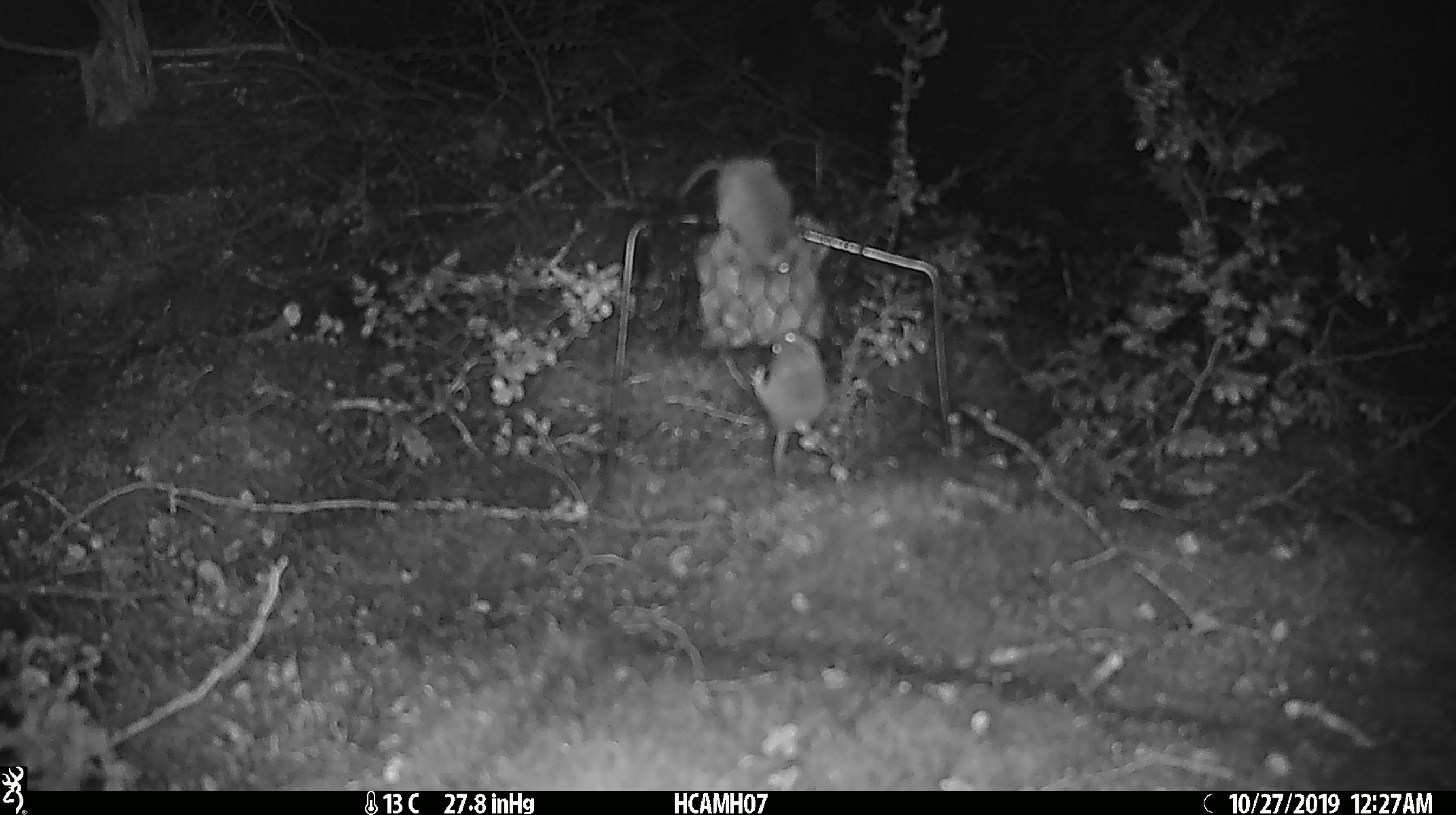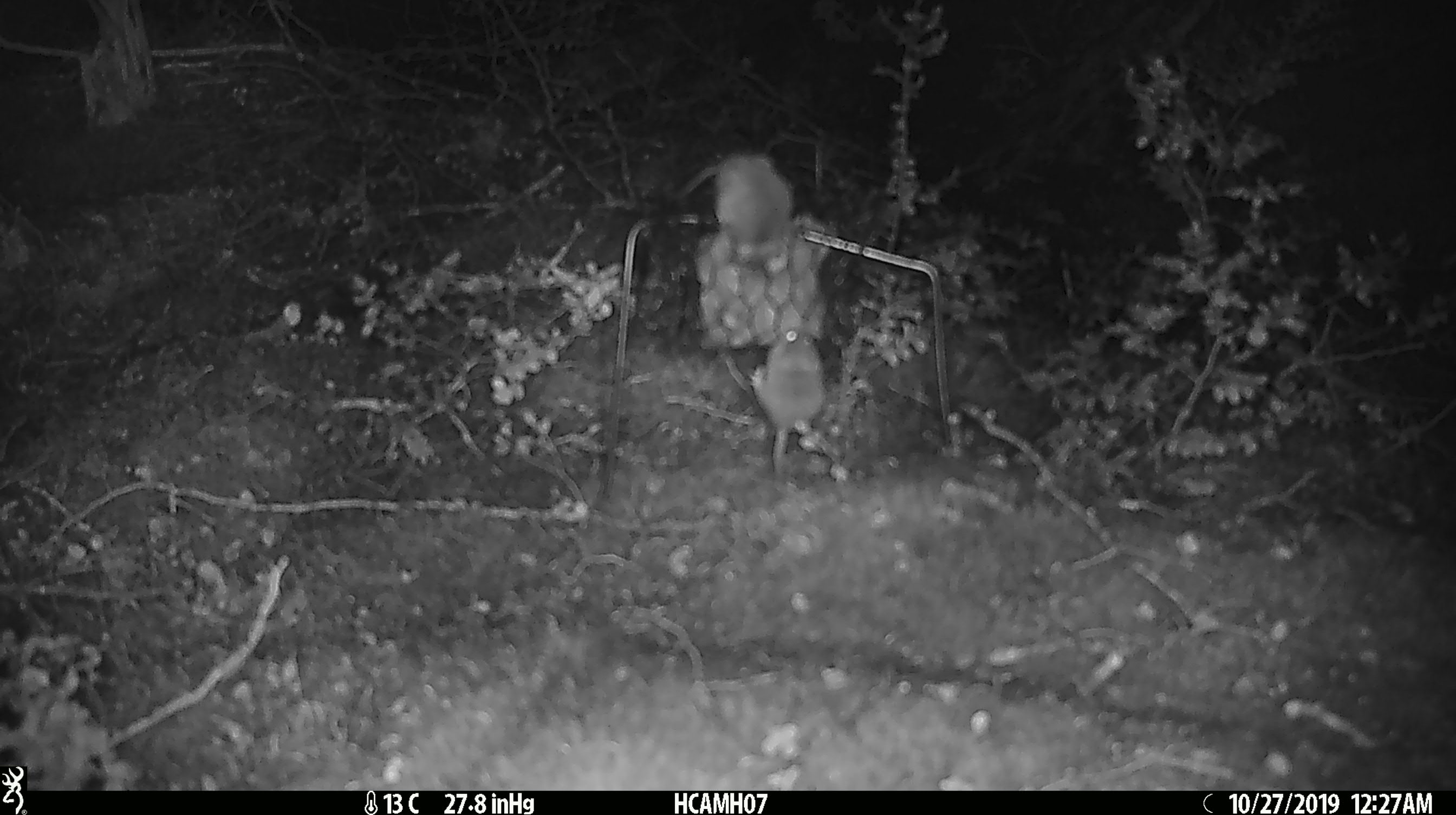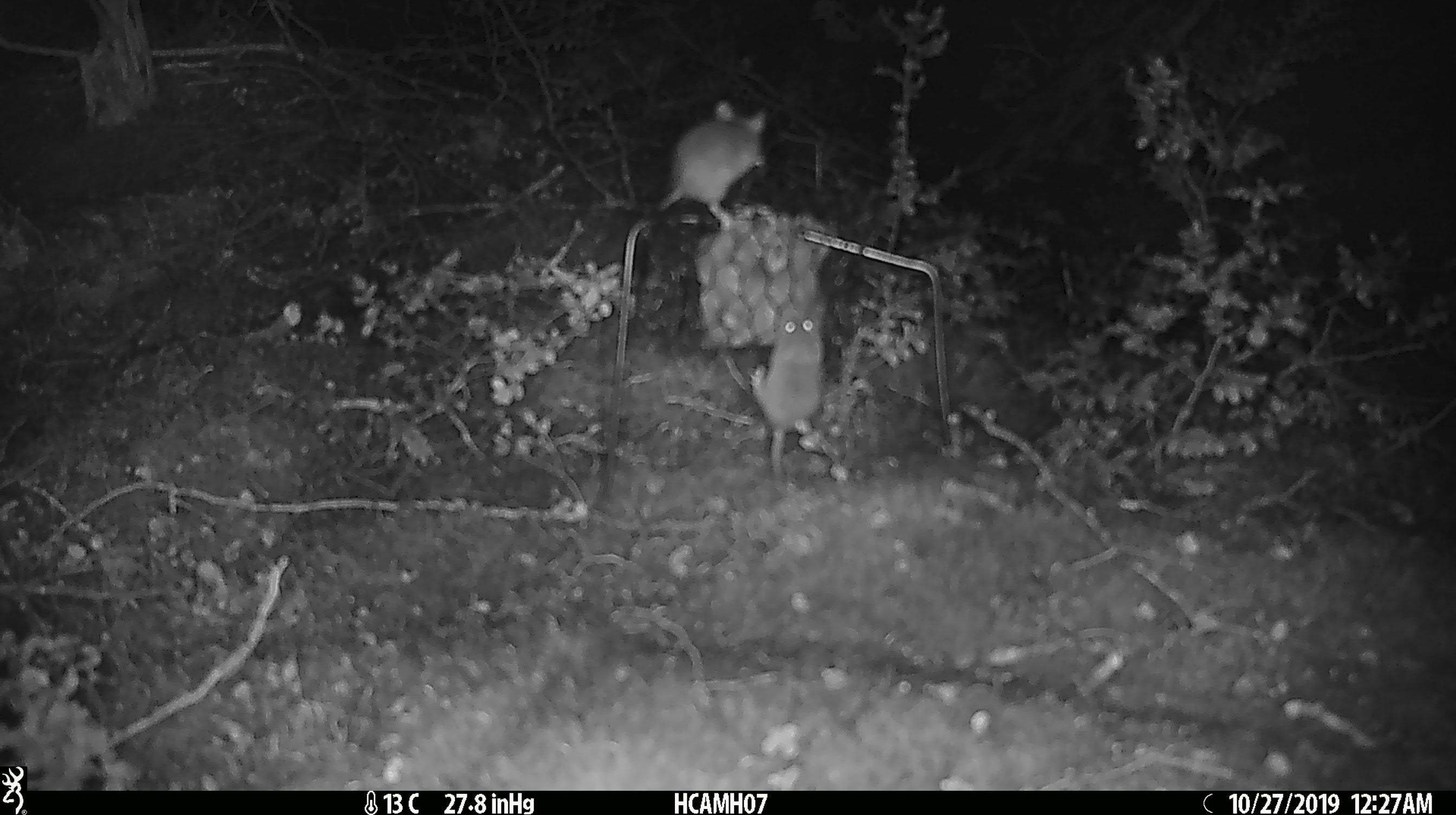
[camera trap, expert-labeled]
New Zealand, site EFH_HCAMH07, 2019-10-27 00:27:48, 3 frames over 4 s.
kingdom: Animalia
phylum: Chordata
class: Mammalia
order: Rodentia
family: Muridae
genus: Mus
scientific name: Mus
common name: mouse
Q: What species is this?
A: Mouse (Mus).